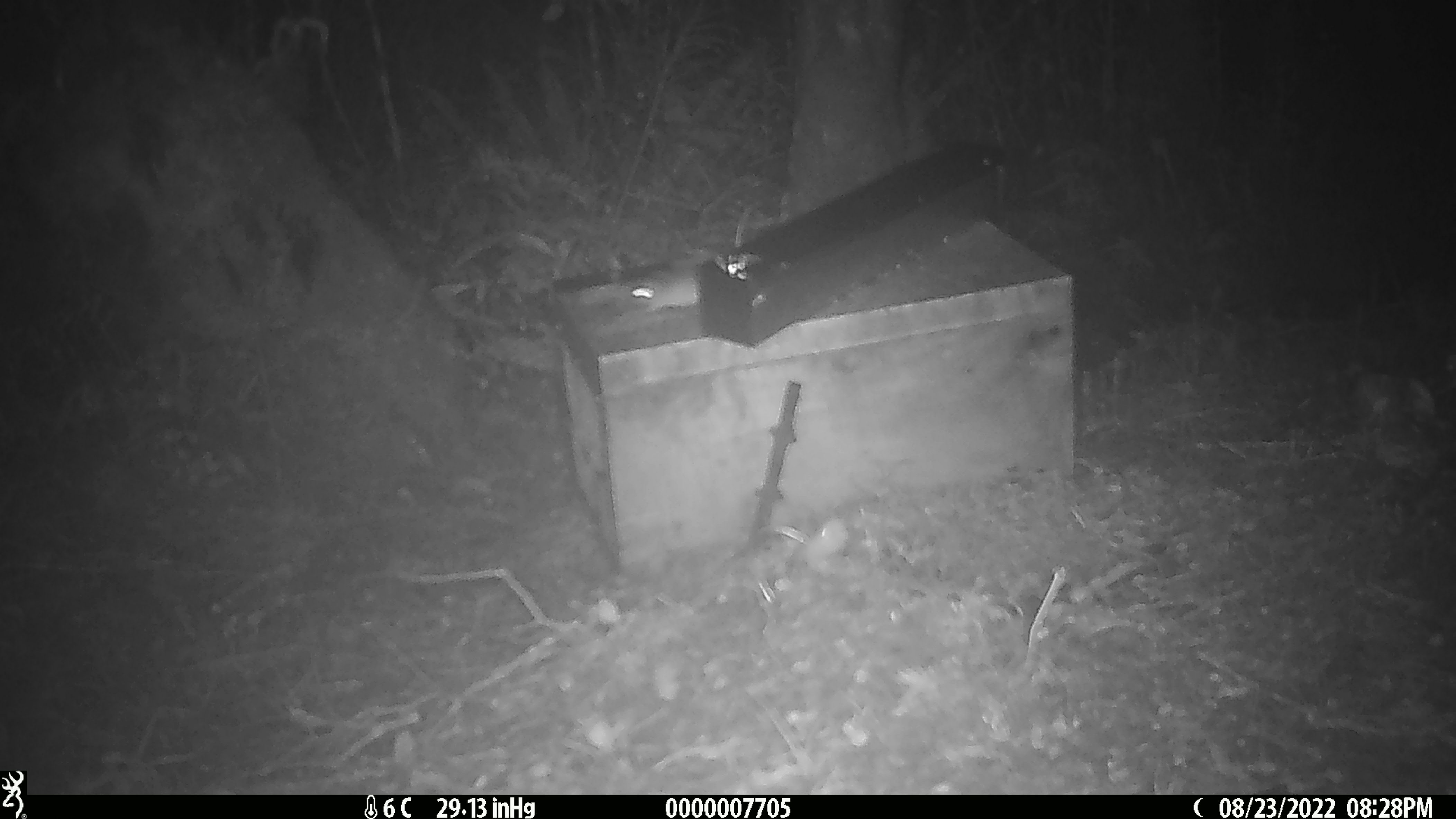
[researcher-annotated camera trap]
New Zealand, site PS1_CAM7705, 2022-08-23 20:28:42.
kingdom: Animalia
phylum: Chordata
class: Mammalia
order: Rodentia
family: Muridae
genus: Mus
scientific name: Mus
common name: mouse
Mouse (Mus).